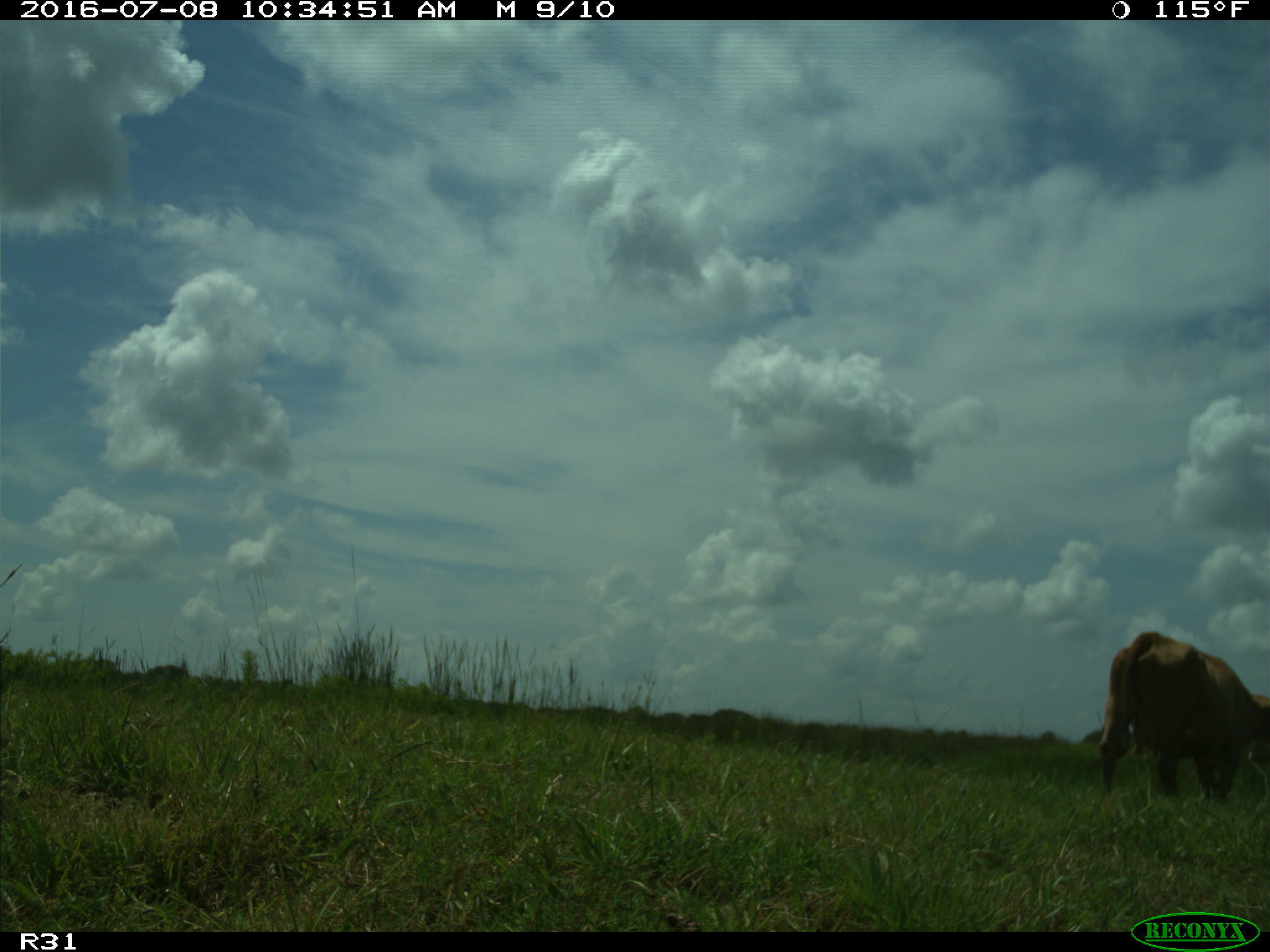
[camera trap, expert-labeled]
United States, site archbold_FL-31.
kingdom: Animalia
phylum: Chordata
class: Mammalia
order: Artiodactyla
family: Bovidae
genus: Bos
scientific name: Bos taurus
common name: domestic cow